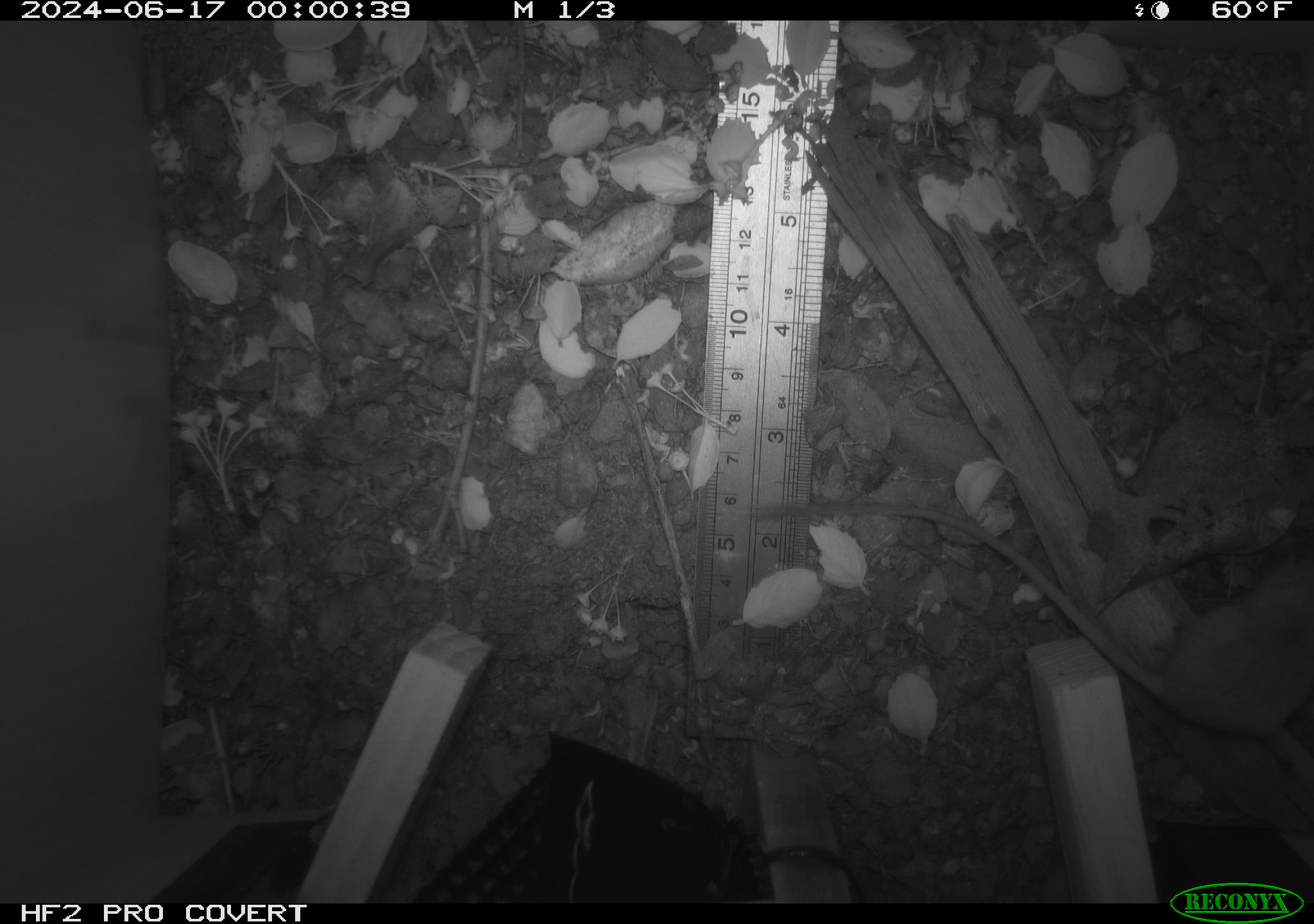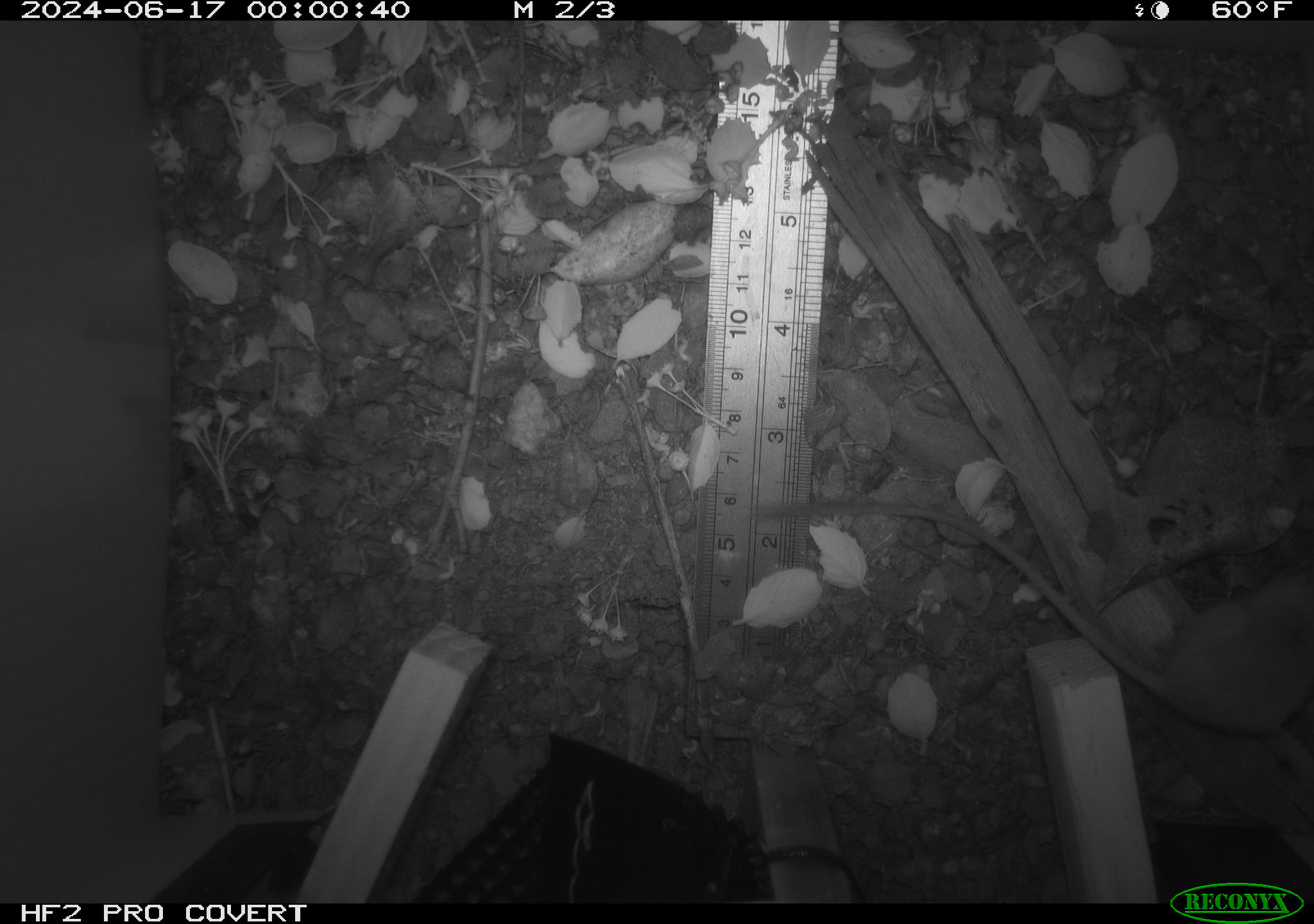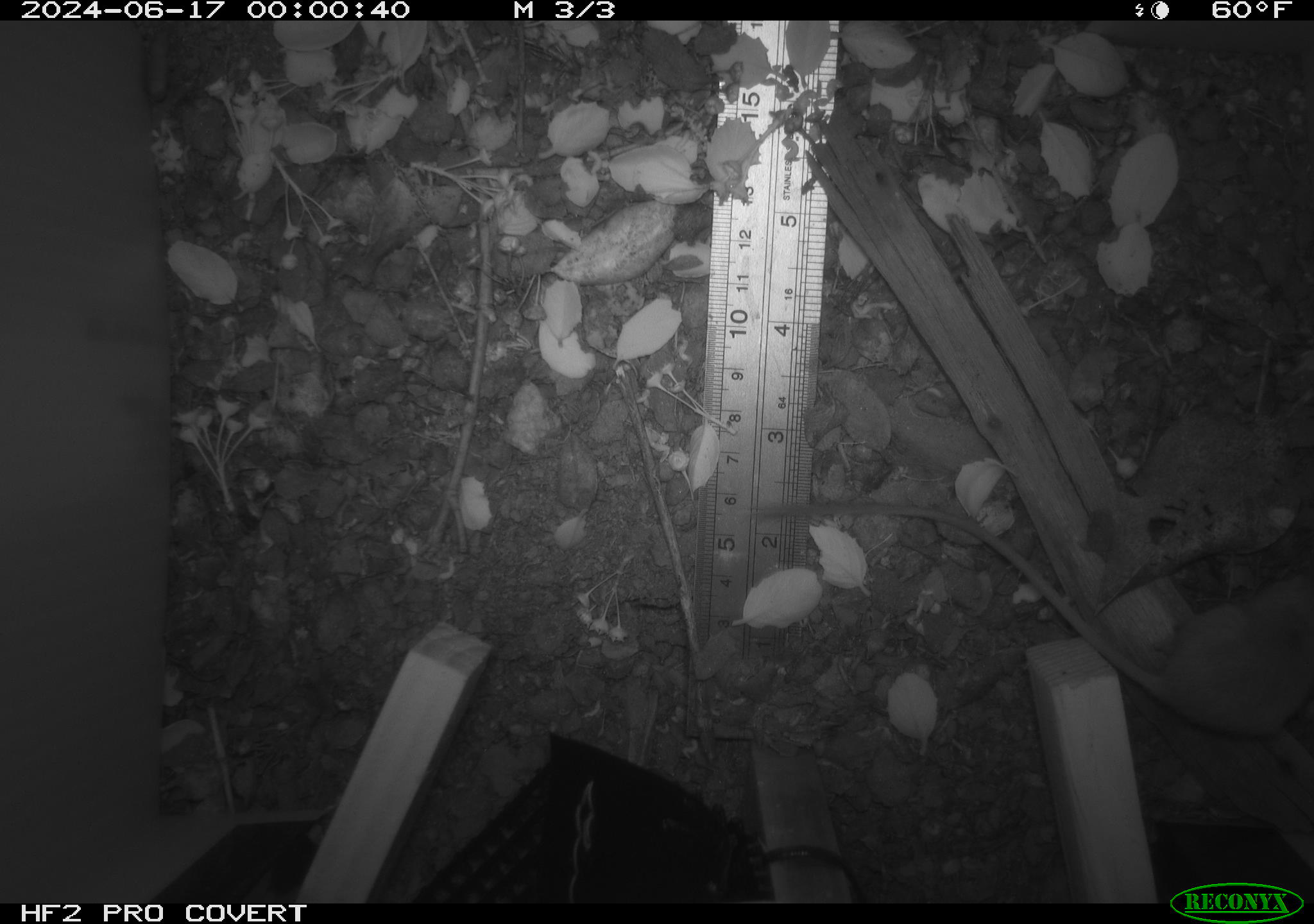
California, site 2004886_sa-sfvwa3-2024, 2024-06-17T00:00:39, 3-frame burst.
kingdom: Animalia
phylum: Chordata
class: Mammalia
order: Rodentia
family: Heteromyidae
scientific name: Heteromyidae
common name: kangaroo rats and pocket mice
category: heteromyidae family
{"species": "heteromyidae family (kangaroo rats and pocket mice) (Heteromyidae)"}